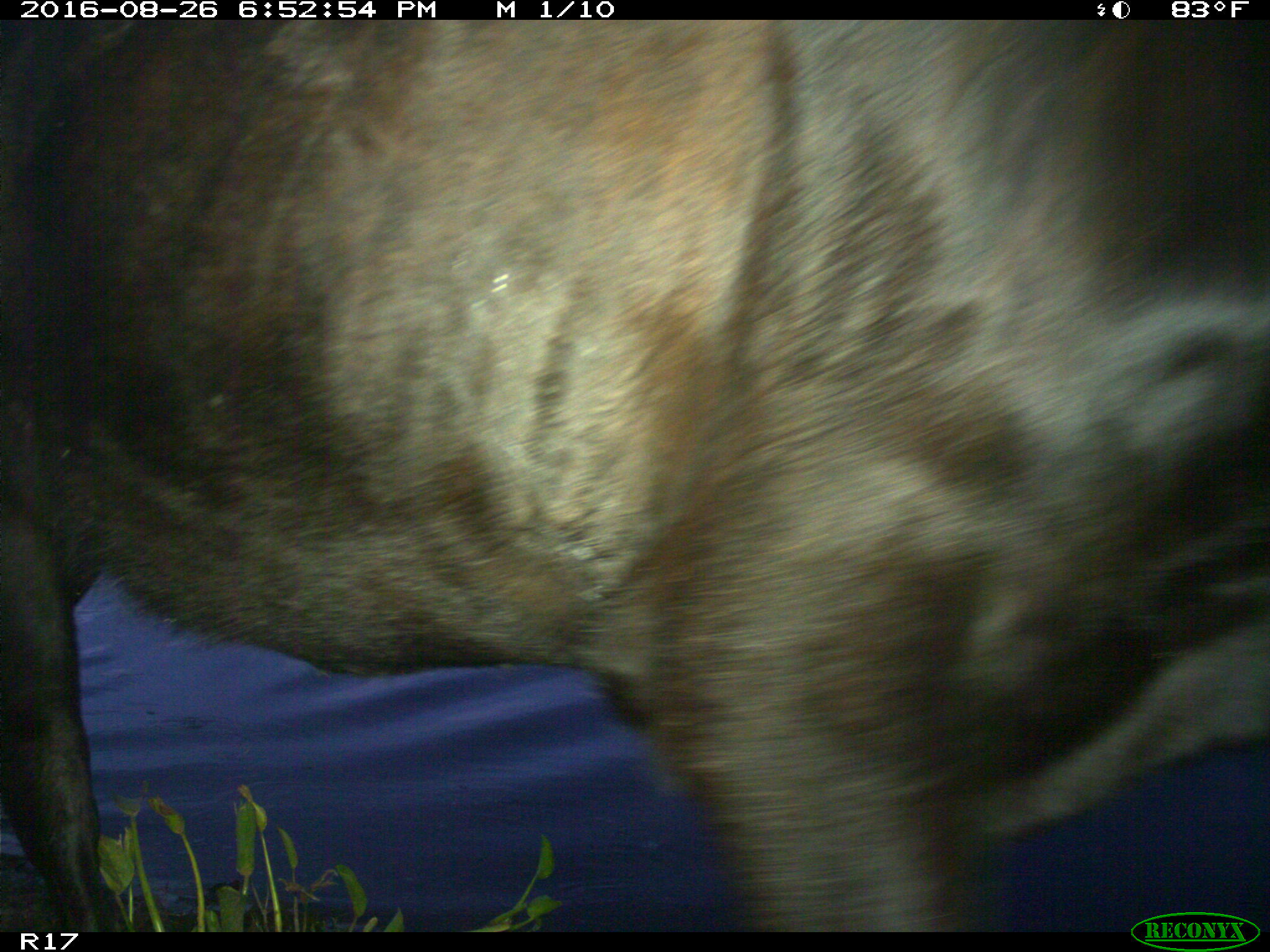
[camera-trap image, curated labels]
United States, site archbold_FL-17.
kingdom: Animalia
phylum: Chordata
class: Mammalia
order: Artiodactyla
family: Bovidae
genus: Bos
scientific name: Bos taurus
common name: domestic cow